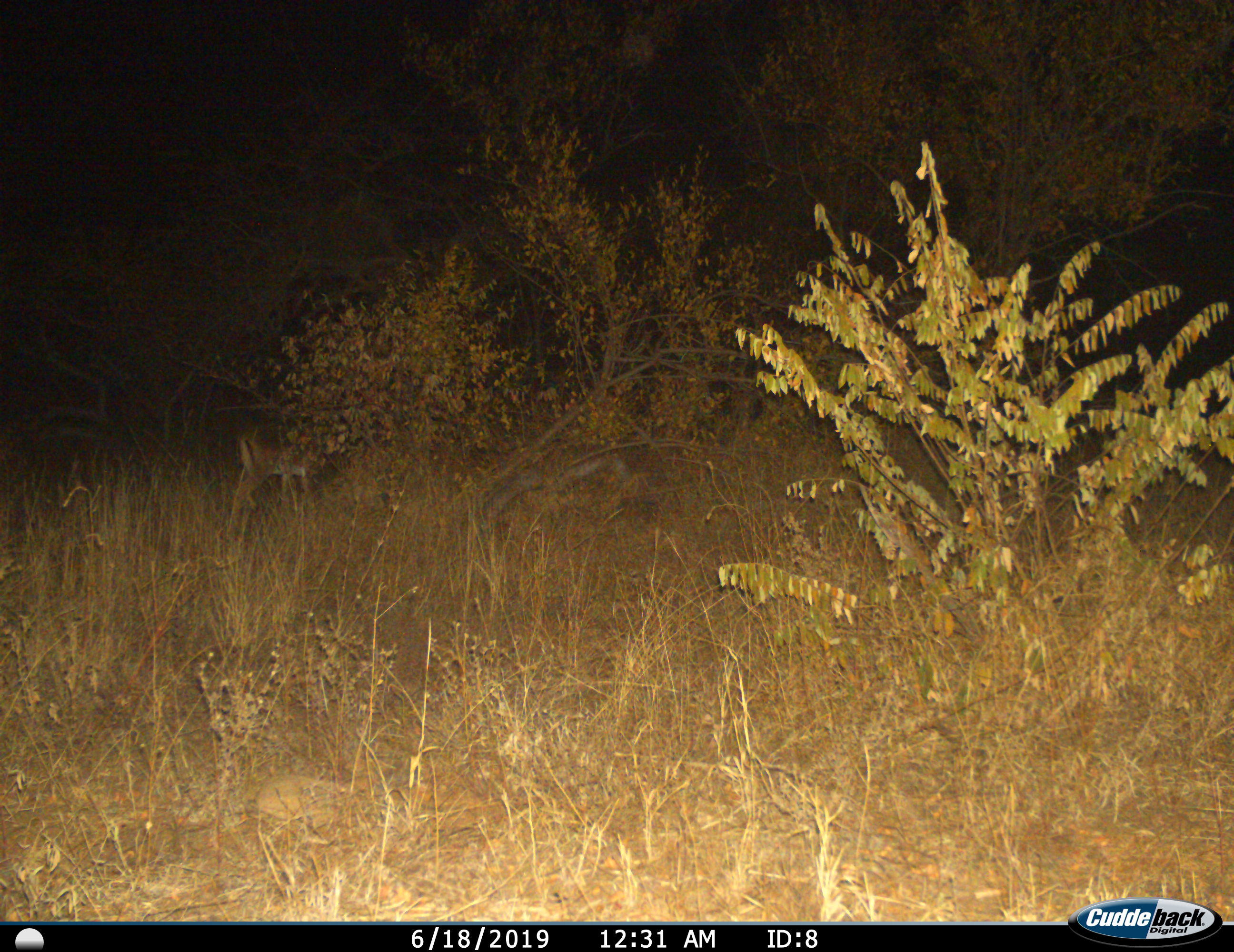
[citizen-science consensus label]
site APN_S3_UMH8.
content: unidentified animal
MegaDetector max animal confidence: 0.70